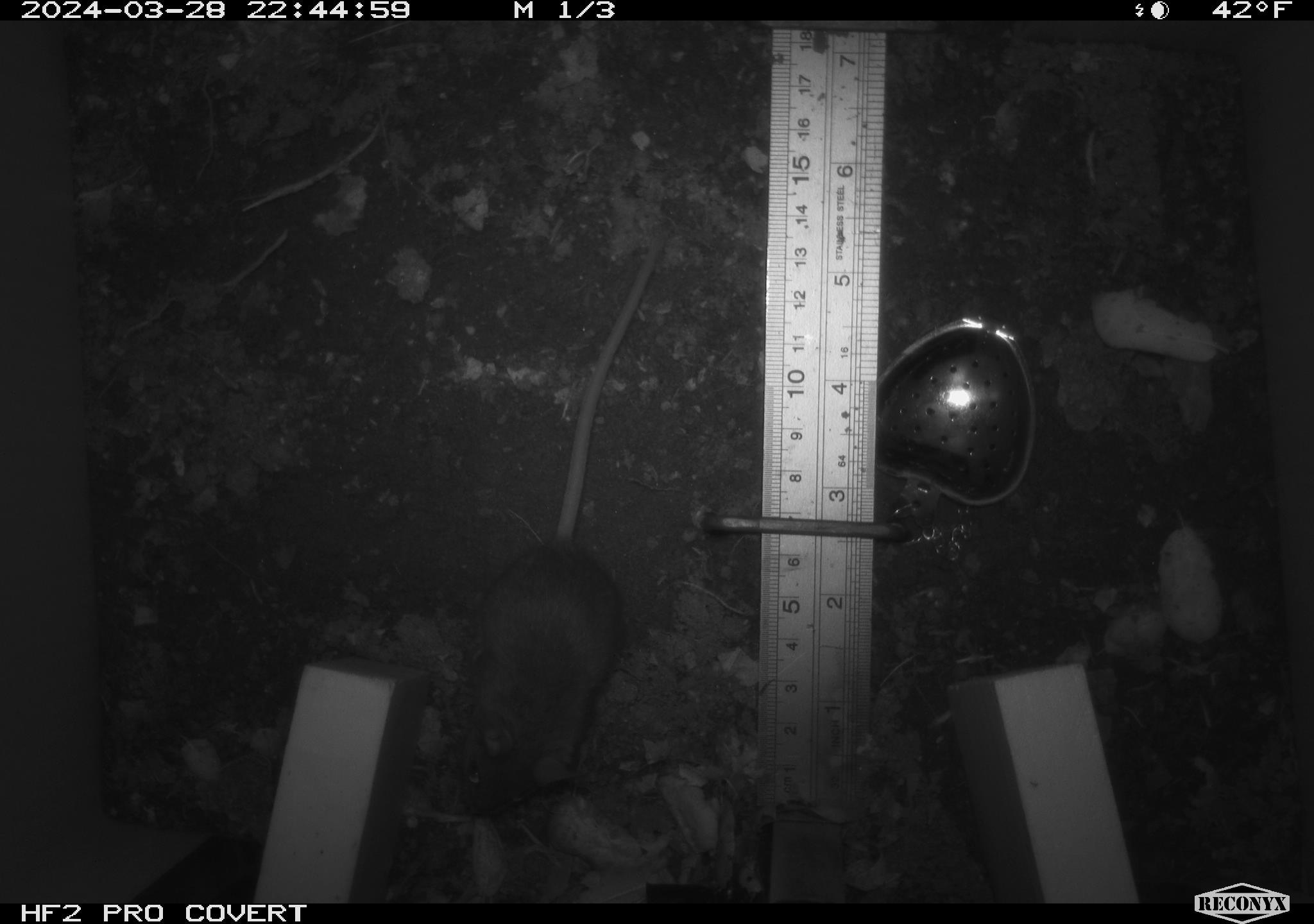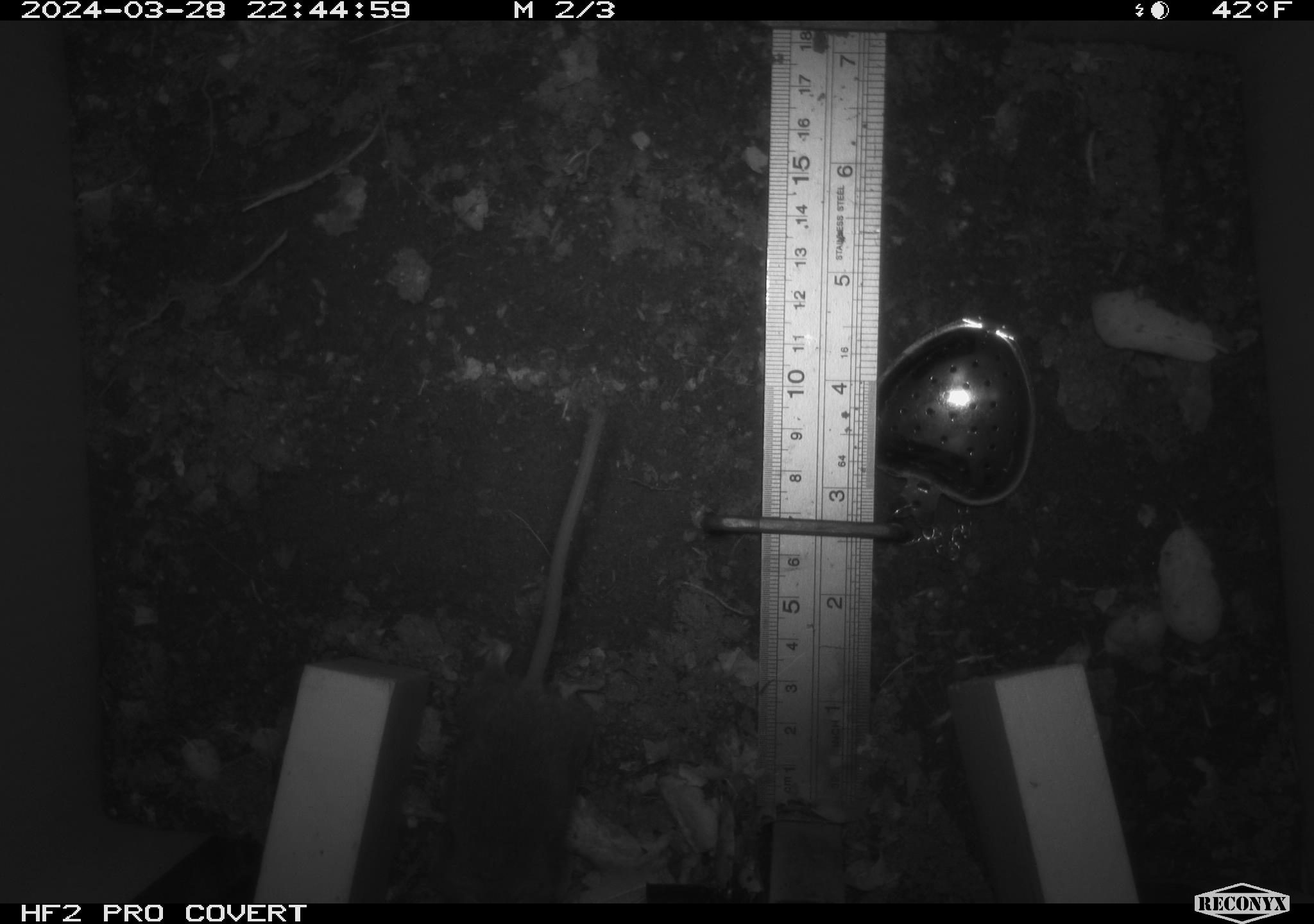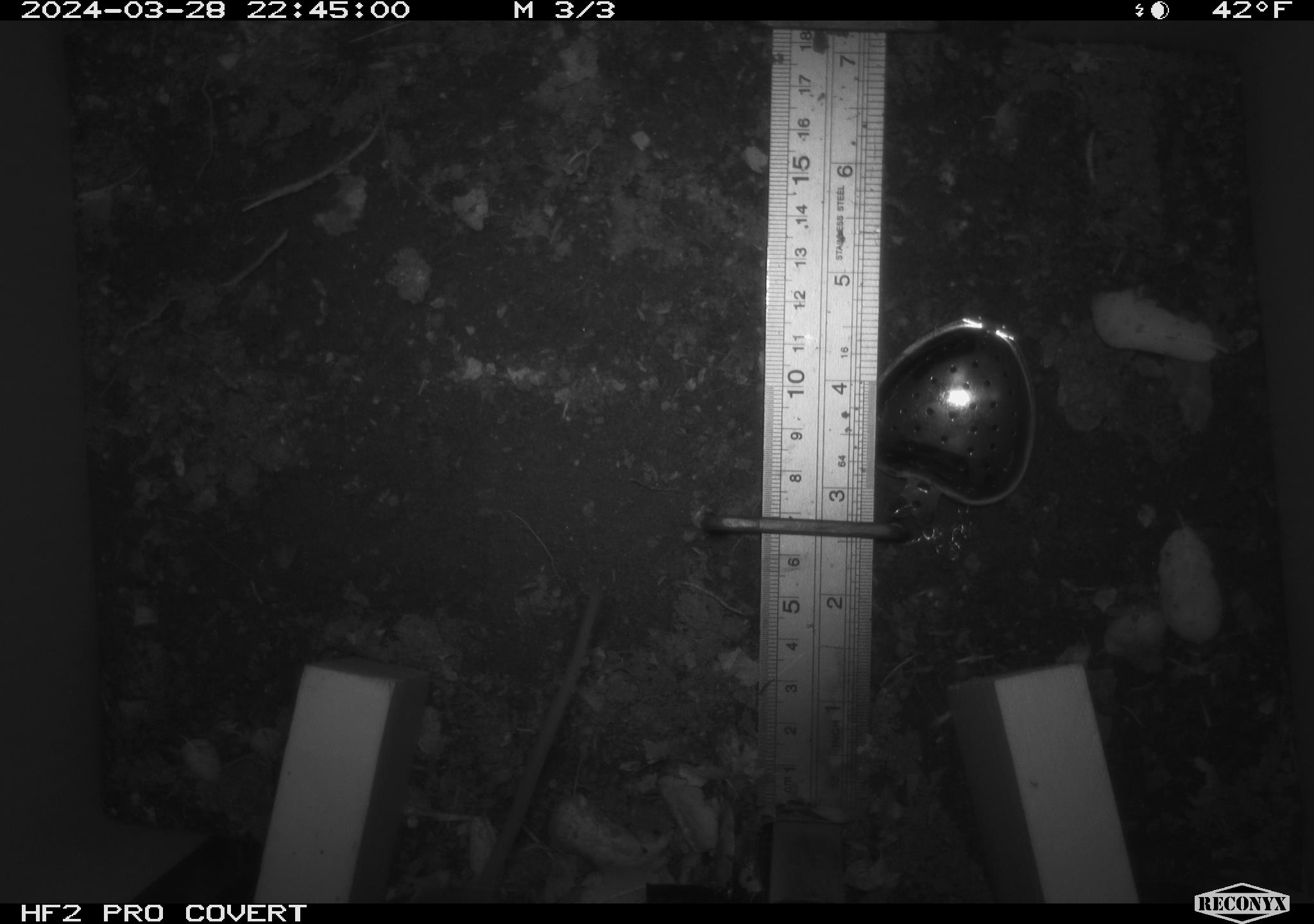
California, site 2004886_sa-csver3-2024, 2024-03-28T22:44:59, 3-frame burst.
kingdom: Animalia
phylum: Chordata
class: Mammalia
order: Rodentia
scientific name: Rodentia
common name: rodent